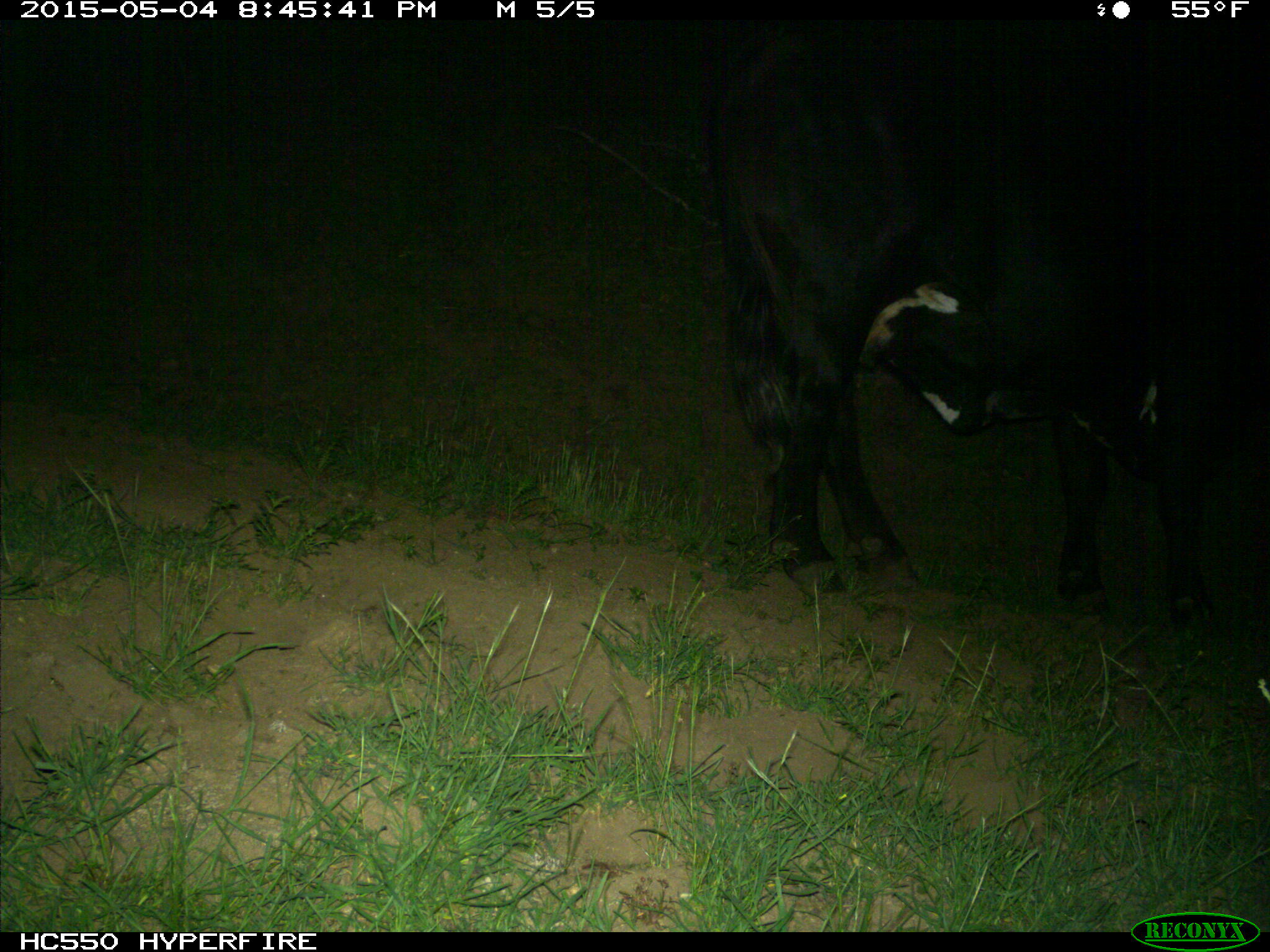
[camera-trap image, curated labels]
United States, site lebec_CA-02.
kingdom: Animalia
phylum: Chordata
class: Mammalia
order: Artiodactyla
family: Bovidae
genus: Bos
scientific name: Bos taurus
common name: domestic cow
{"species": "Bos taurus (domestic cow)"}